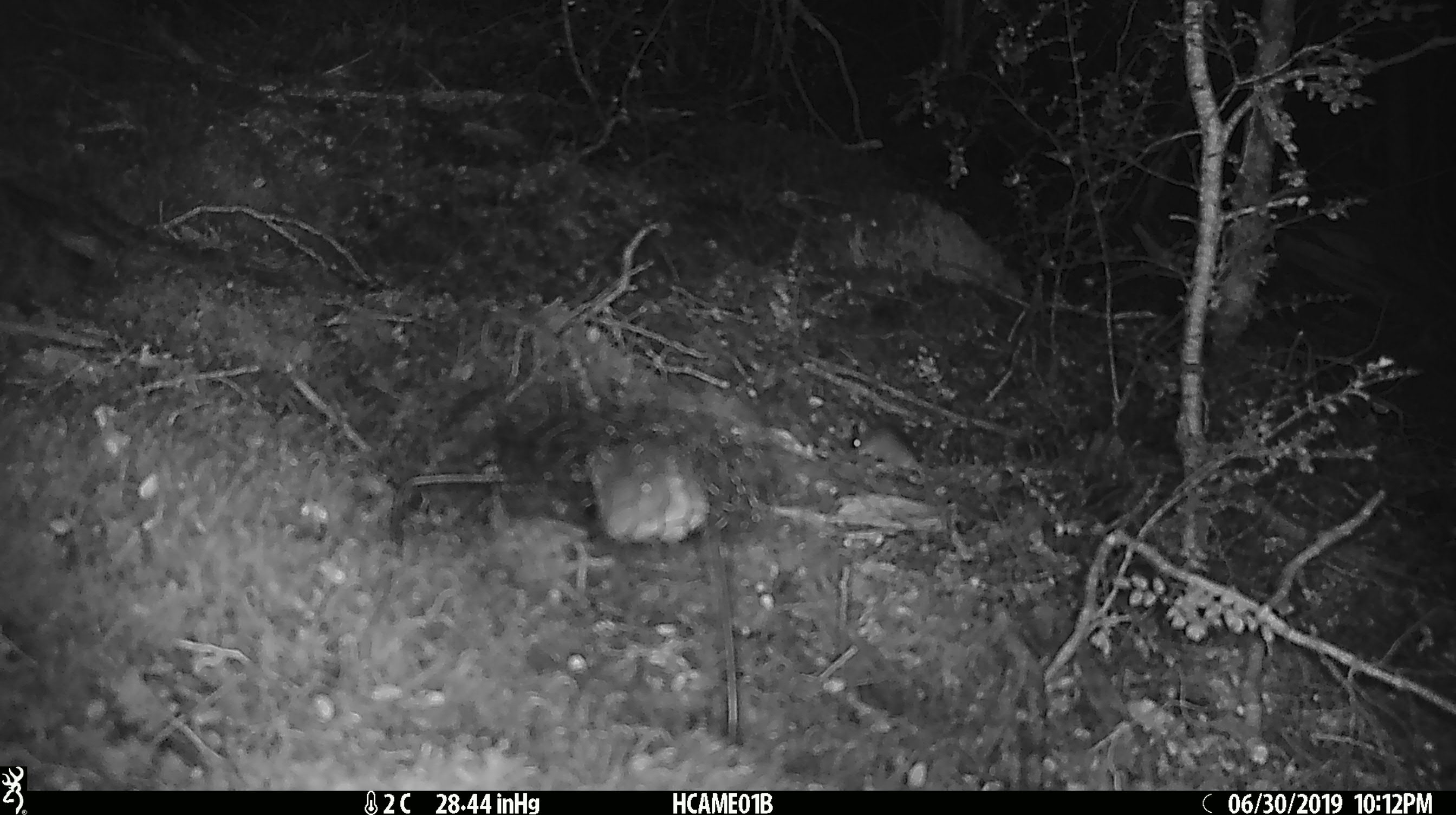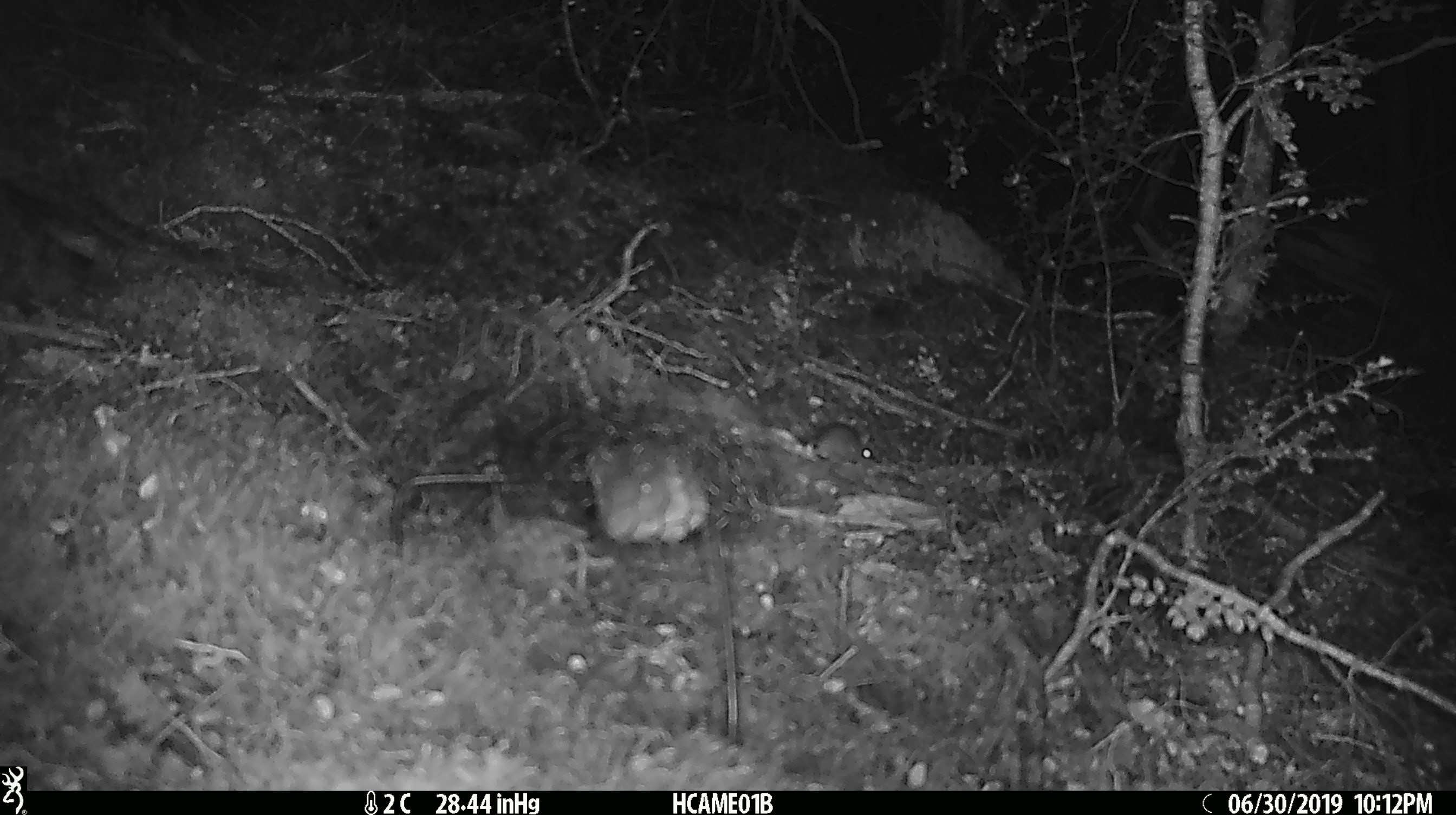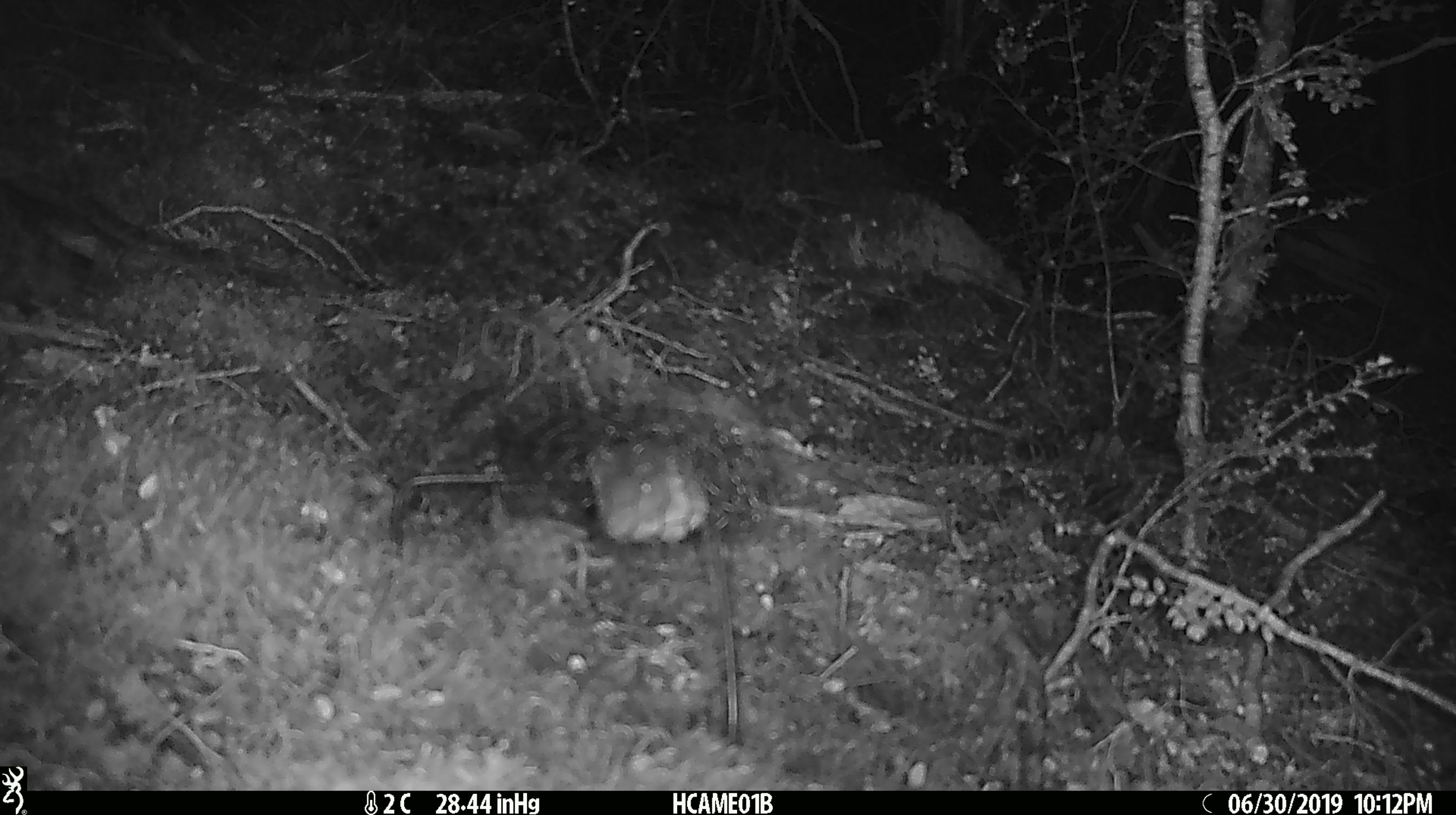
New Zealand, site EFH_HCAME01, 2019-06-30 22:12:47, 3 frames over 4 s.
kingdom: Animalia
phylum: Chordata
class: Mammalia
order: Rodentia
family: Muridae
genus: Mus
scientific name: Mus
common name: mouse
Mouse (Mus).